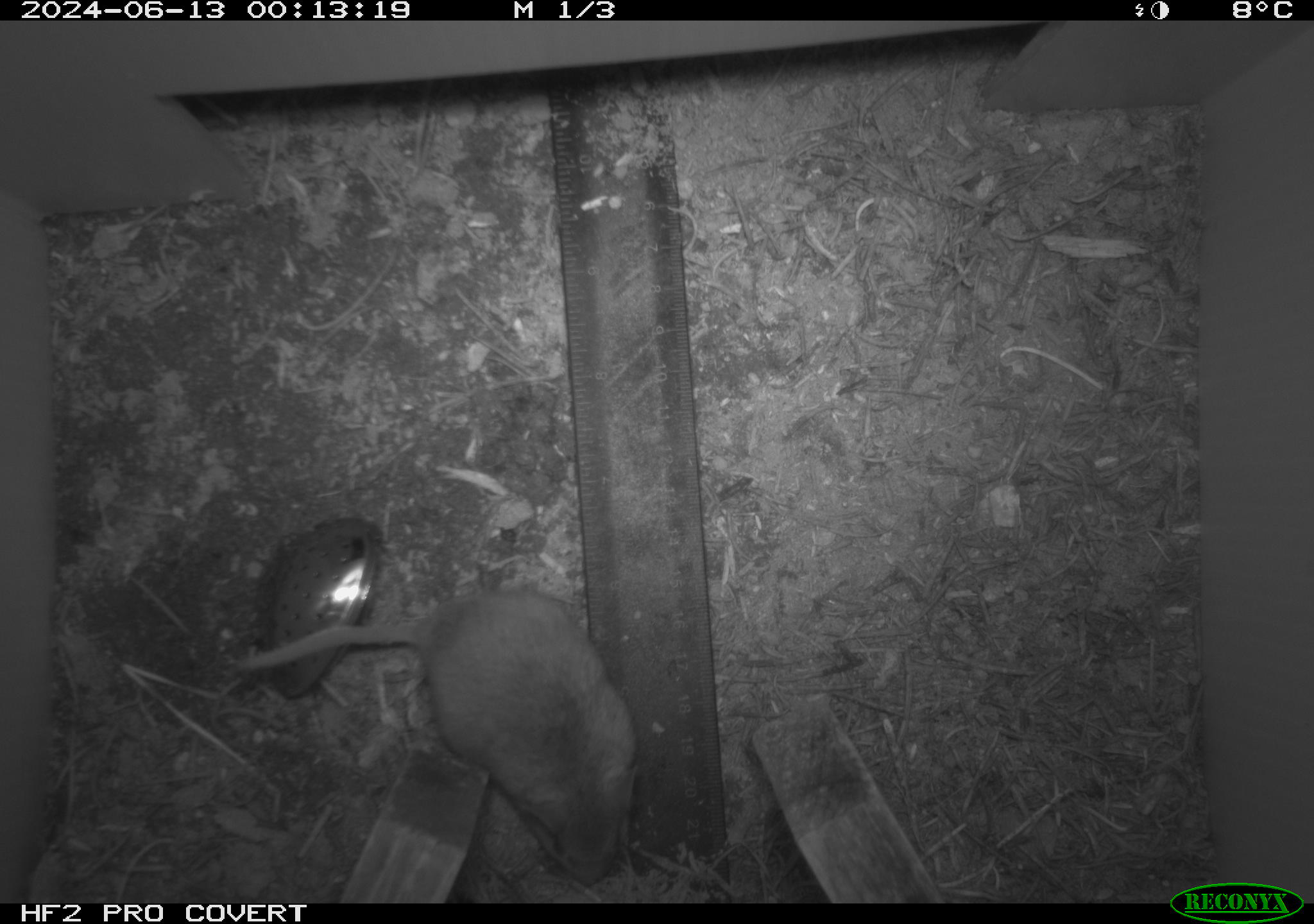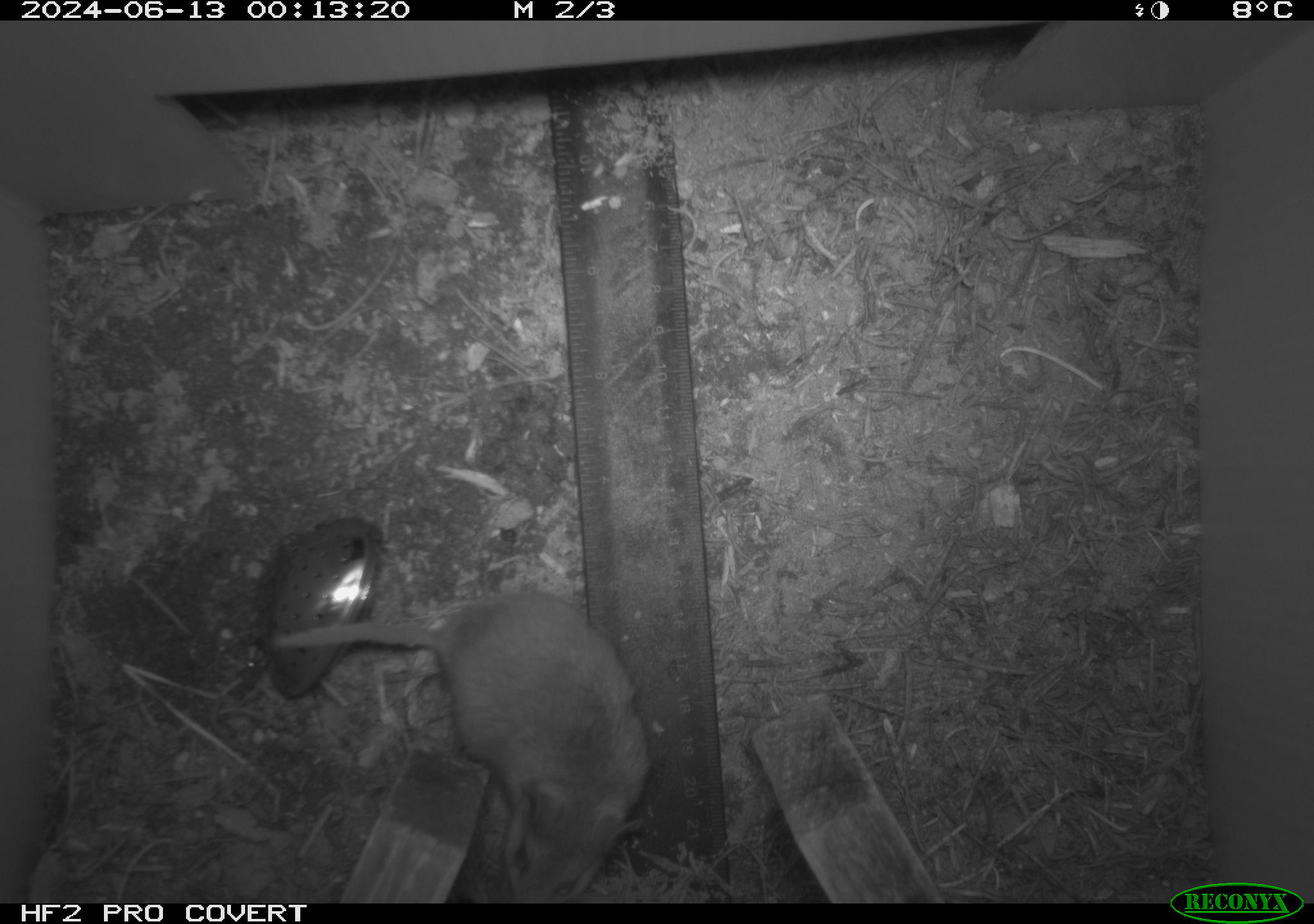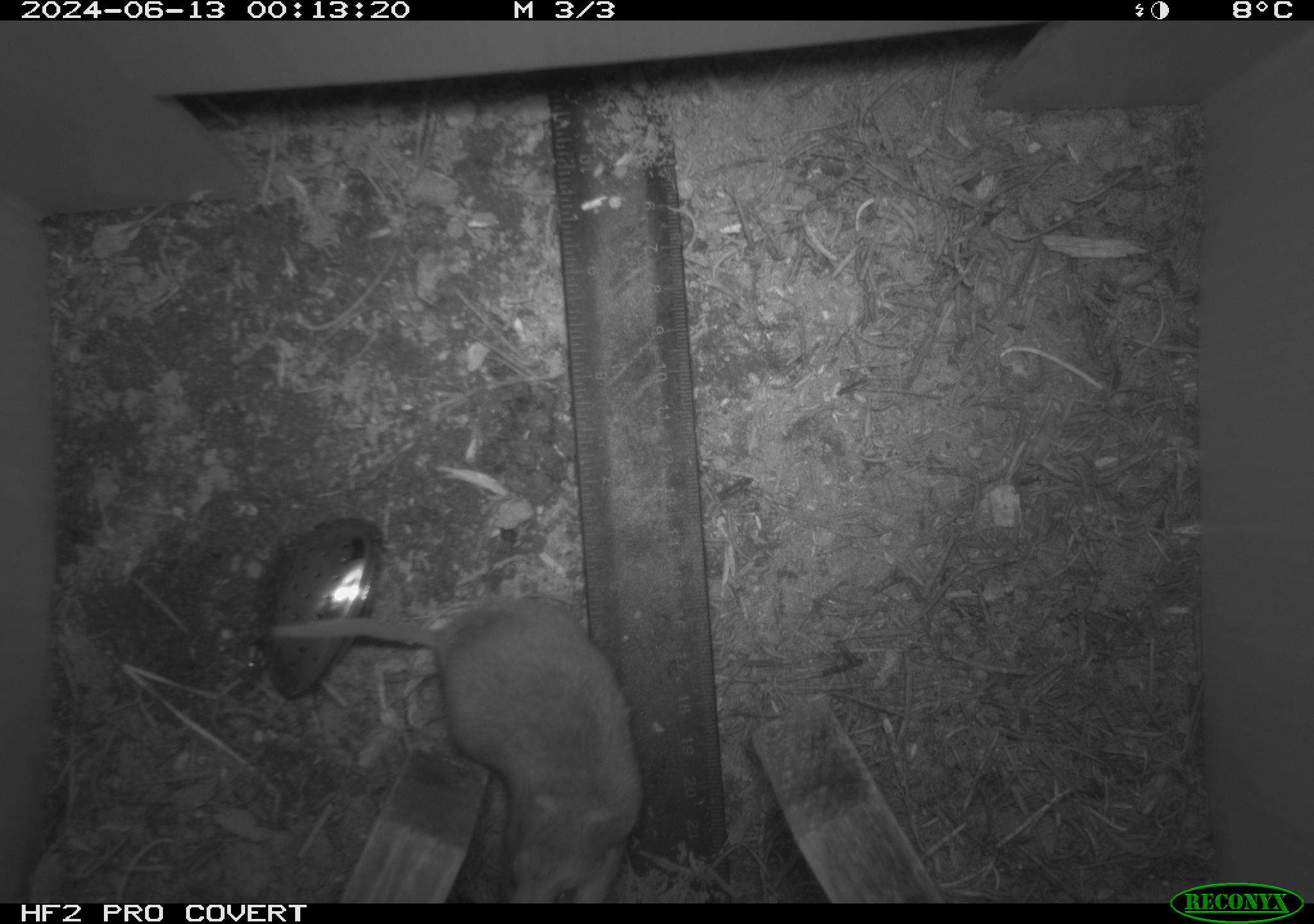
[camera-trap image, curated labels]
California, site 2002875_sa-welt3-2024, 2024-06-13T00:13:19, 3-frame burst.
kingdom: Animalia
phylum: Chordata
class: Mammalia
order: Rodentia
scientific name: Rodentia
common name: mouse species